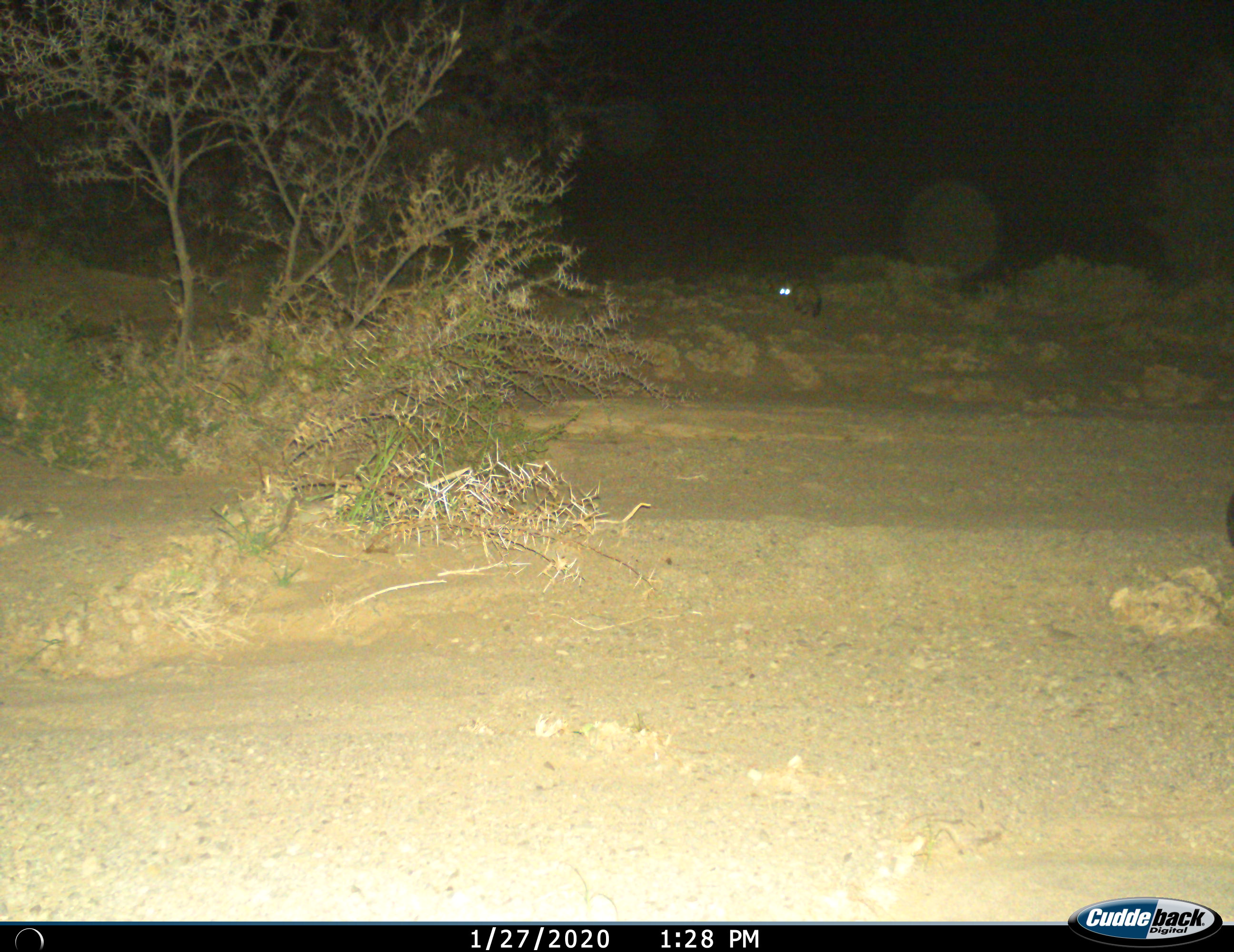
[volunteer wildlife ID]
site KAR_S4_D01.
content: unidentified animal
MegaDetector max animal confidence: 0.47